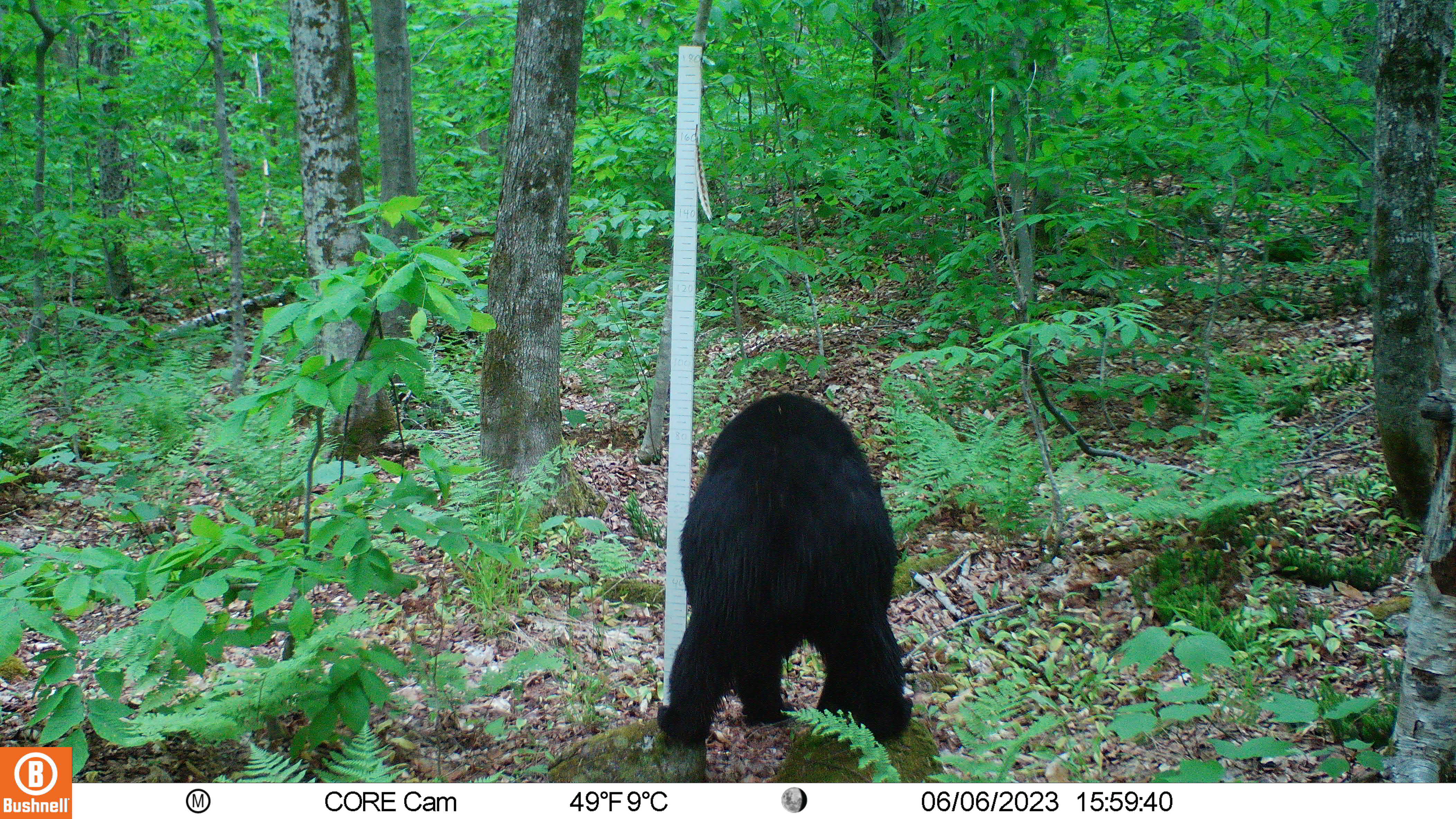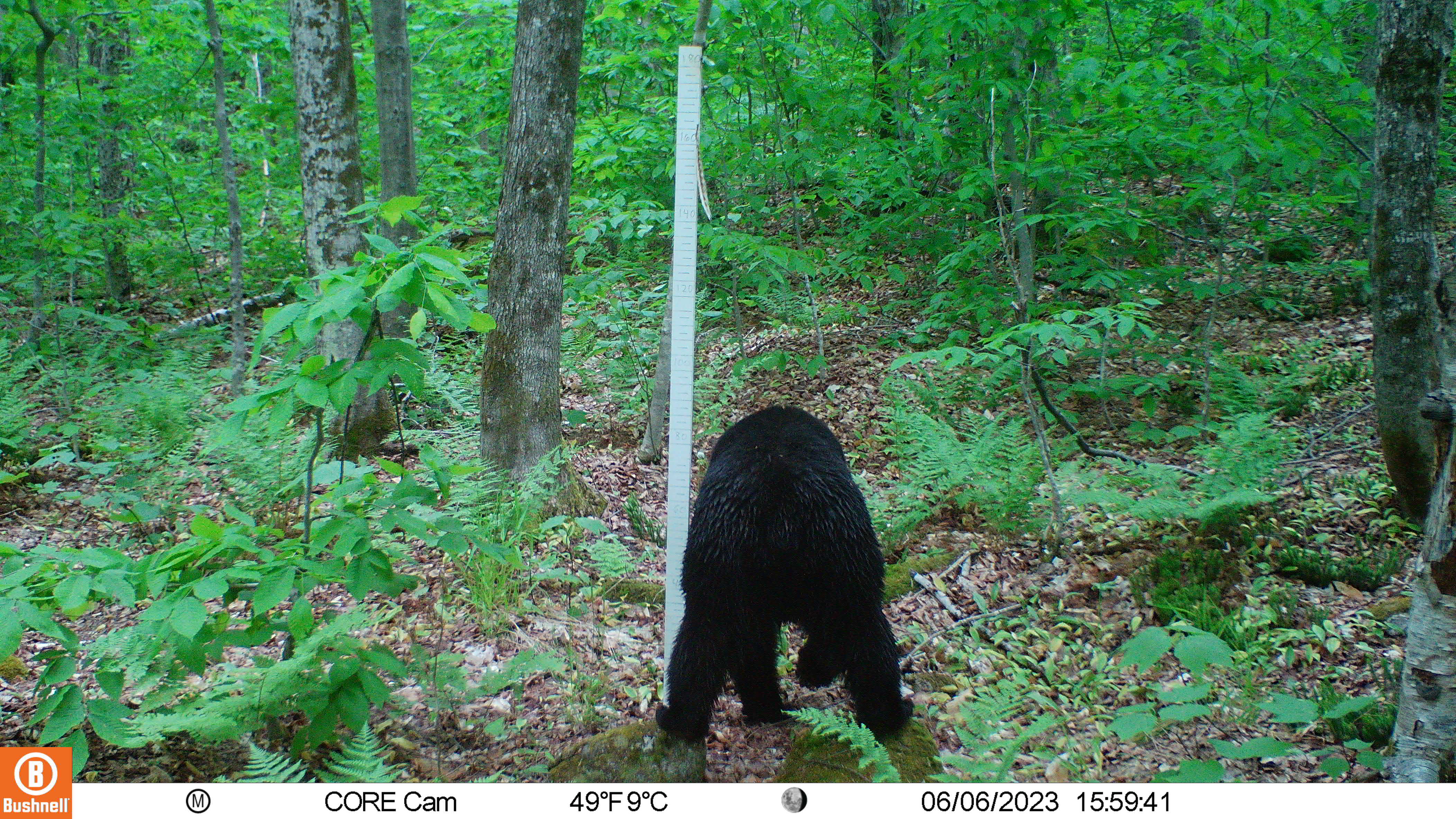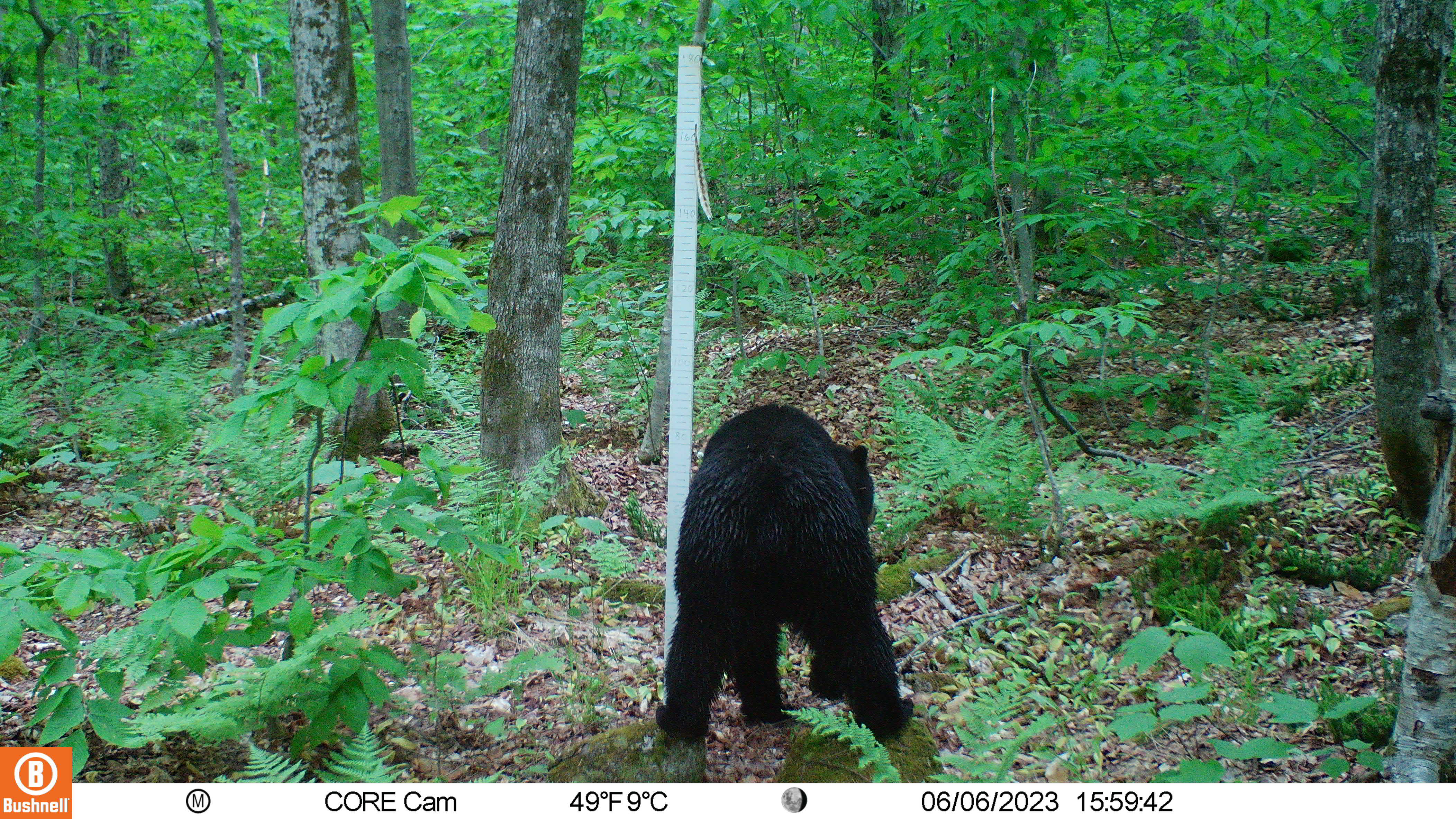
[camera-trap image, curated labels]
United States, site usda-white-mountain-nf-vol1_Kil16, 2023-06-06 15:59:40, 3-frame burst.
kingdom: Animalia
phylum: Chordata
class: Mammalia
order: Carnivora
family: Ursidae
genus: Ursus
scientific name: Ursus americanus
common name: black bear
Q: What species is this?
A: Black bear (Ursus americanus).